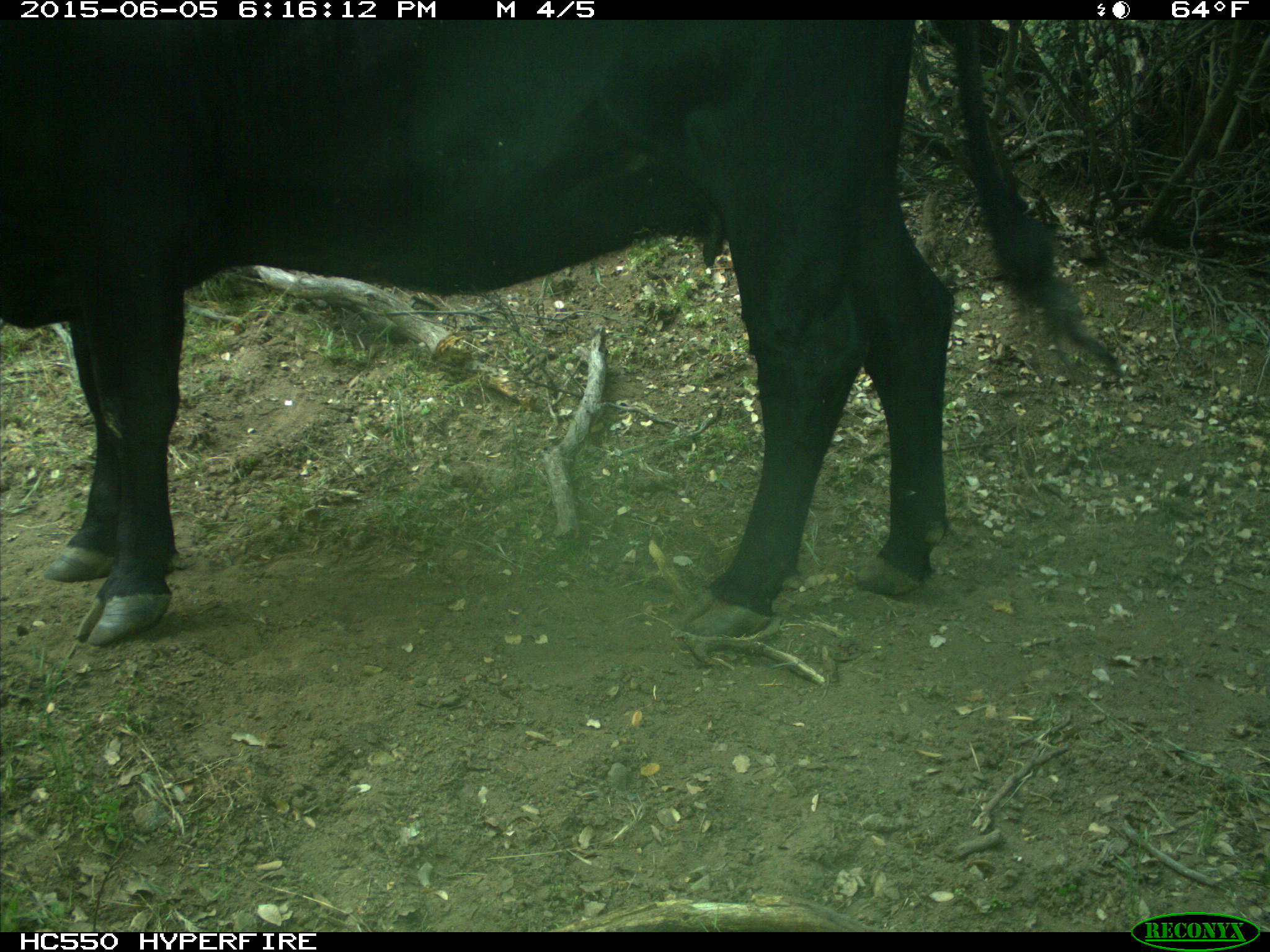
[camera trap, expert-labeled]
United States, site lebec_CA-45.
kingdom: Animalia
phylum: Chordata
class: Mammalia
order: Artiodactyla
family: Bovidae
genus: Bos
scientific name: Bos taurus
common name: domestic cow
Bos taurus (domestic cow).